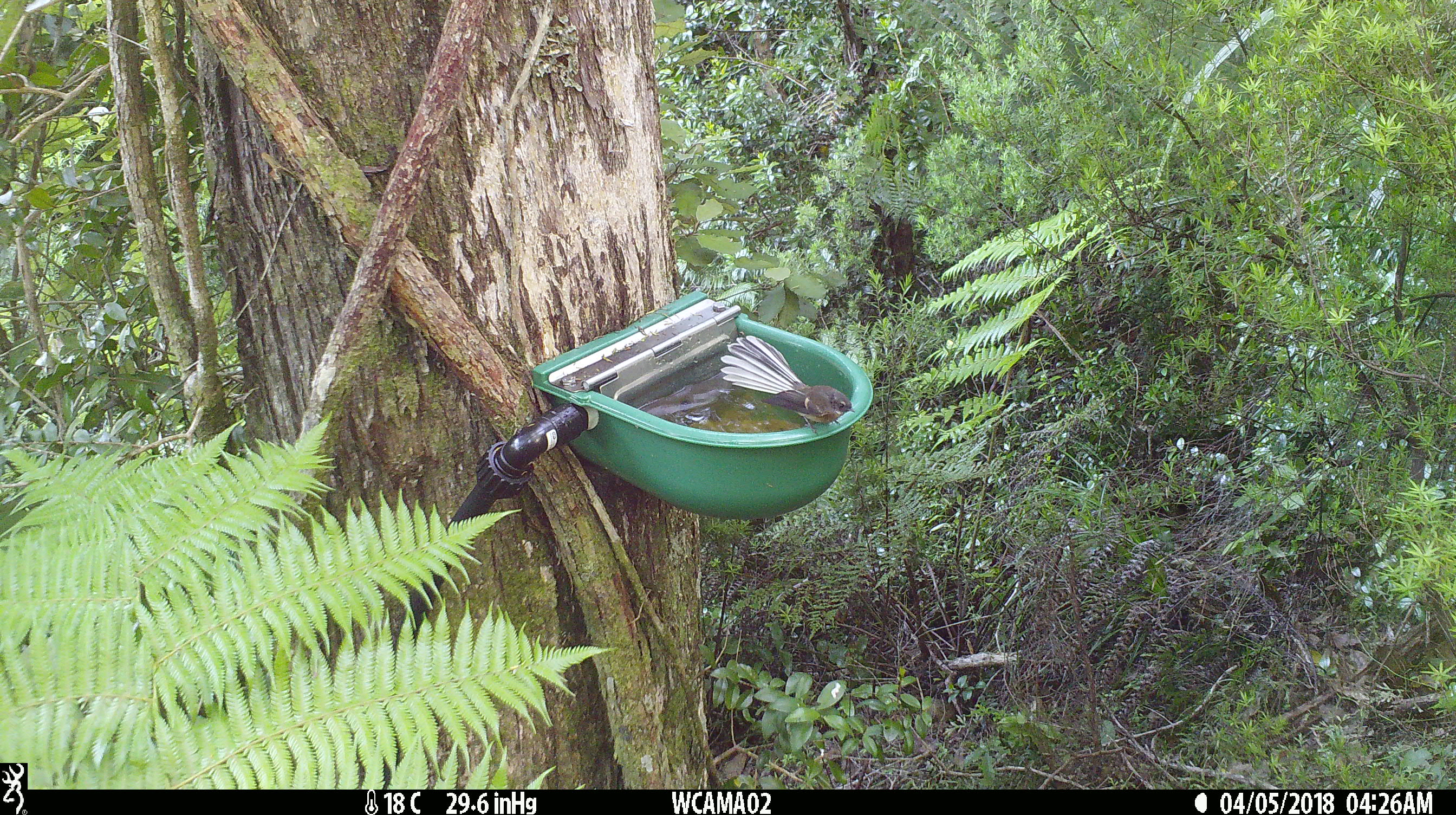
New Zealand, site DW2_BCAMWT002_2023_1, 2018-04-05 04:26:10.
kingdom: Animalia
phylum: Chordata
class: Aves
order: Passeriformes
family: Rhipiduridae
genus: Rhipidura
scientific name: Rhipidura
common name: fantails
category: fantail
Fantail (fantails) (Rhipidura).